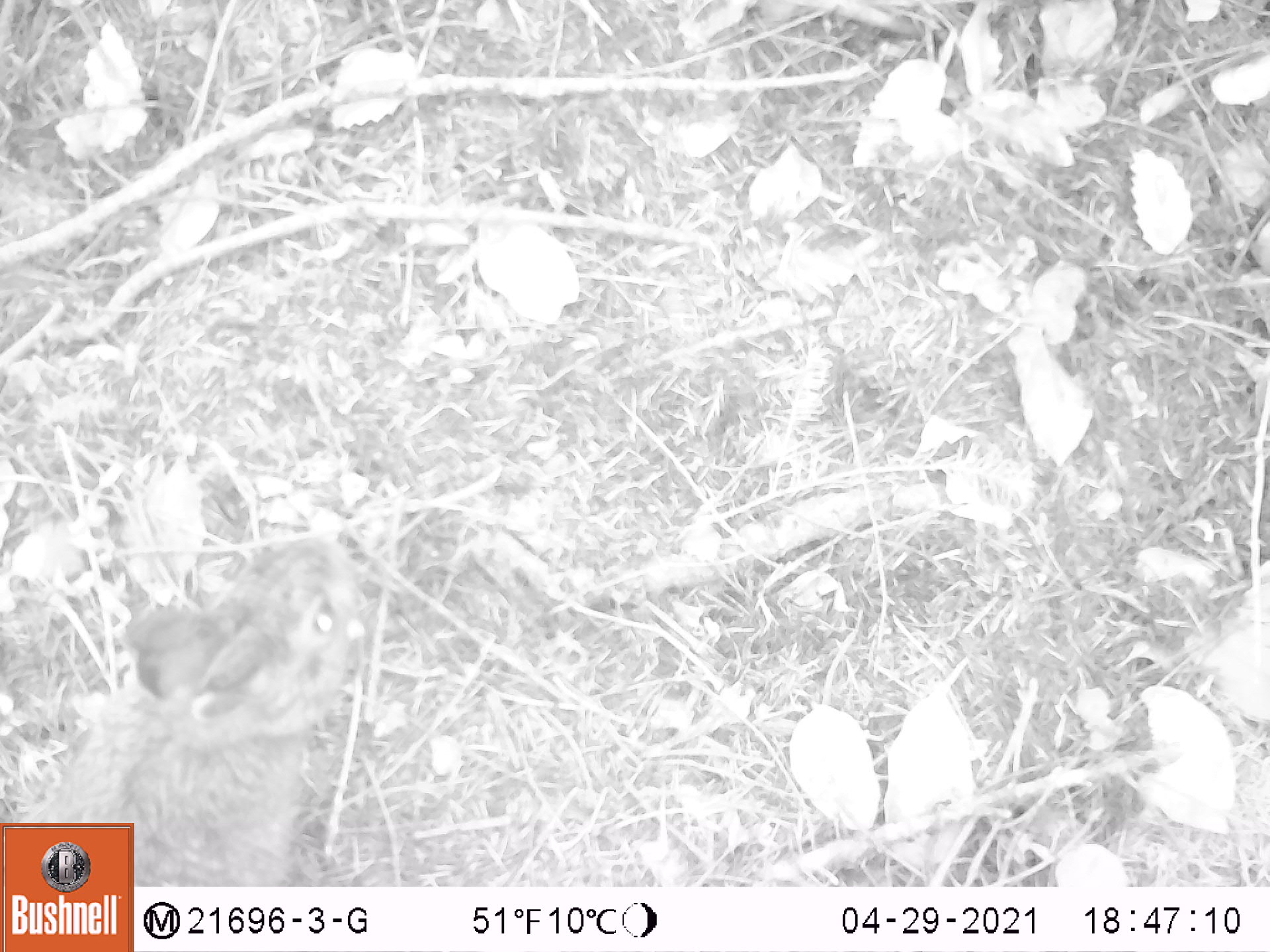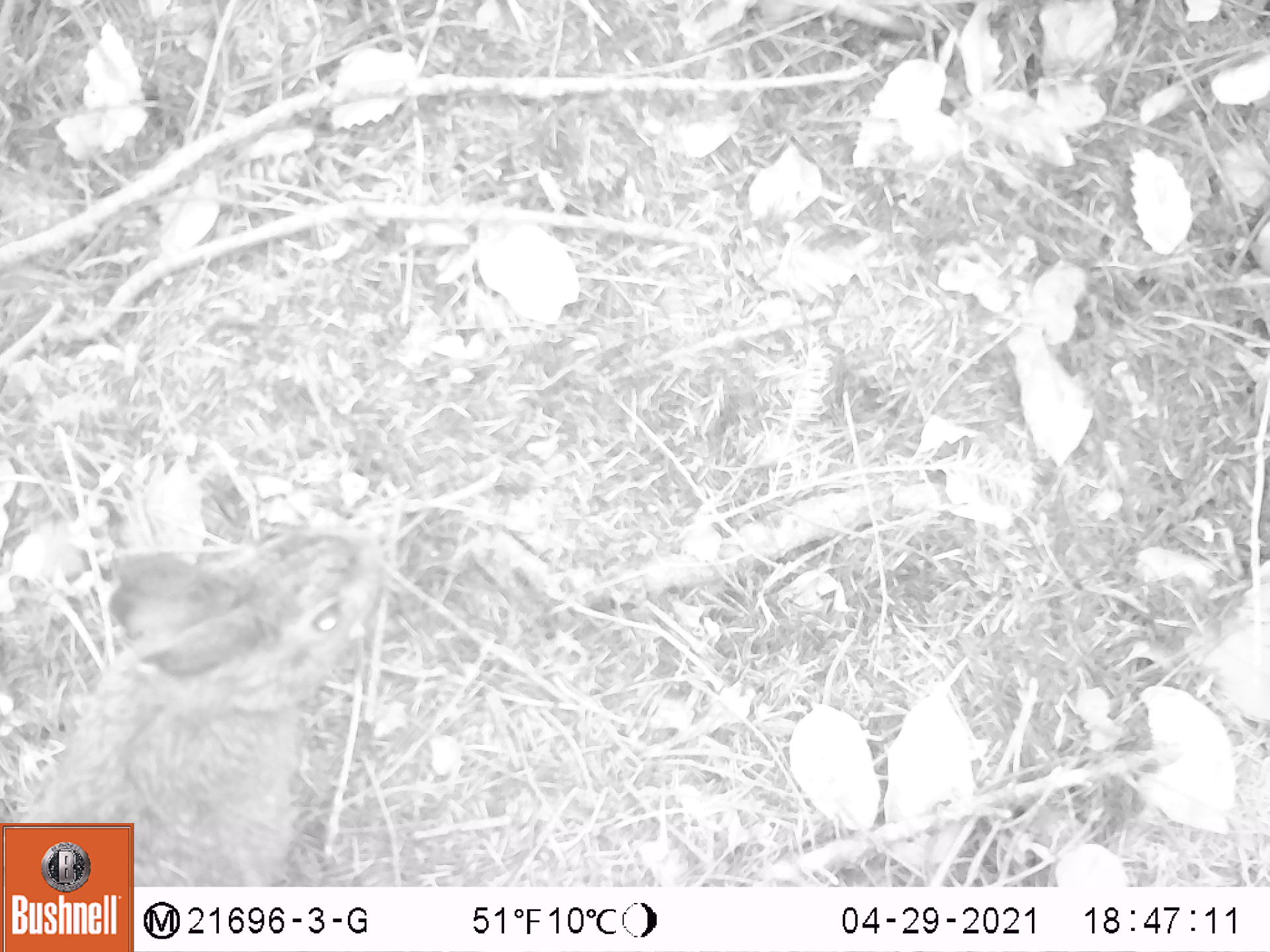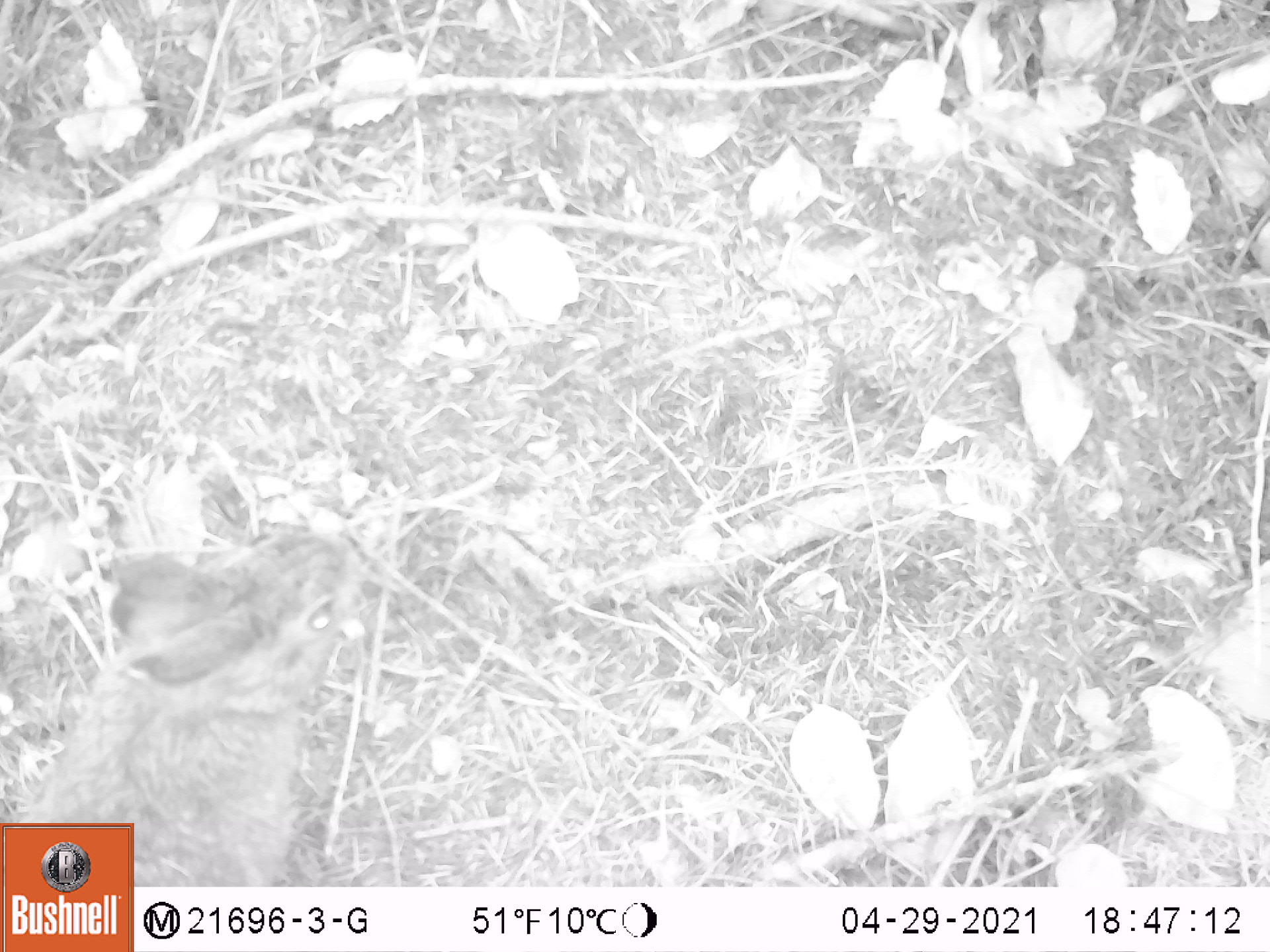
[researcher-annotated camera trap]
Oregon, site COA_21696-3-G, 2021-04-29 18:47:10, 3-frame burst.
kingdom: Animalia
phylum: Chordata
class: Mammalia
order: Lagomorpha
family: Leporidae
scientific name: Leporidae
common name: hares and rabbits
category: leporidae family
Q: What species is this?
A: Leporidae family (hares and rabbits) (Leporidae).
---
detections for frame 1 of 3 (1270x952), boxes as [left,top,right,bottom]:
leporidae family: [131,519,385,885]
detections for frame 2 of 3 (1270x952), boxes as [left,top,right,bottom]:
leporidae family: [132,493,402,886]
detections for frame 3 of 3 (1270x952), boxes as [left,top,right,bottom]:
leporidae family: [135,509,377,885]